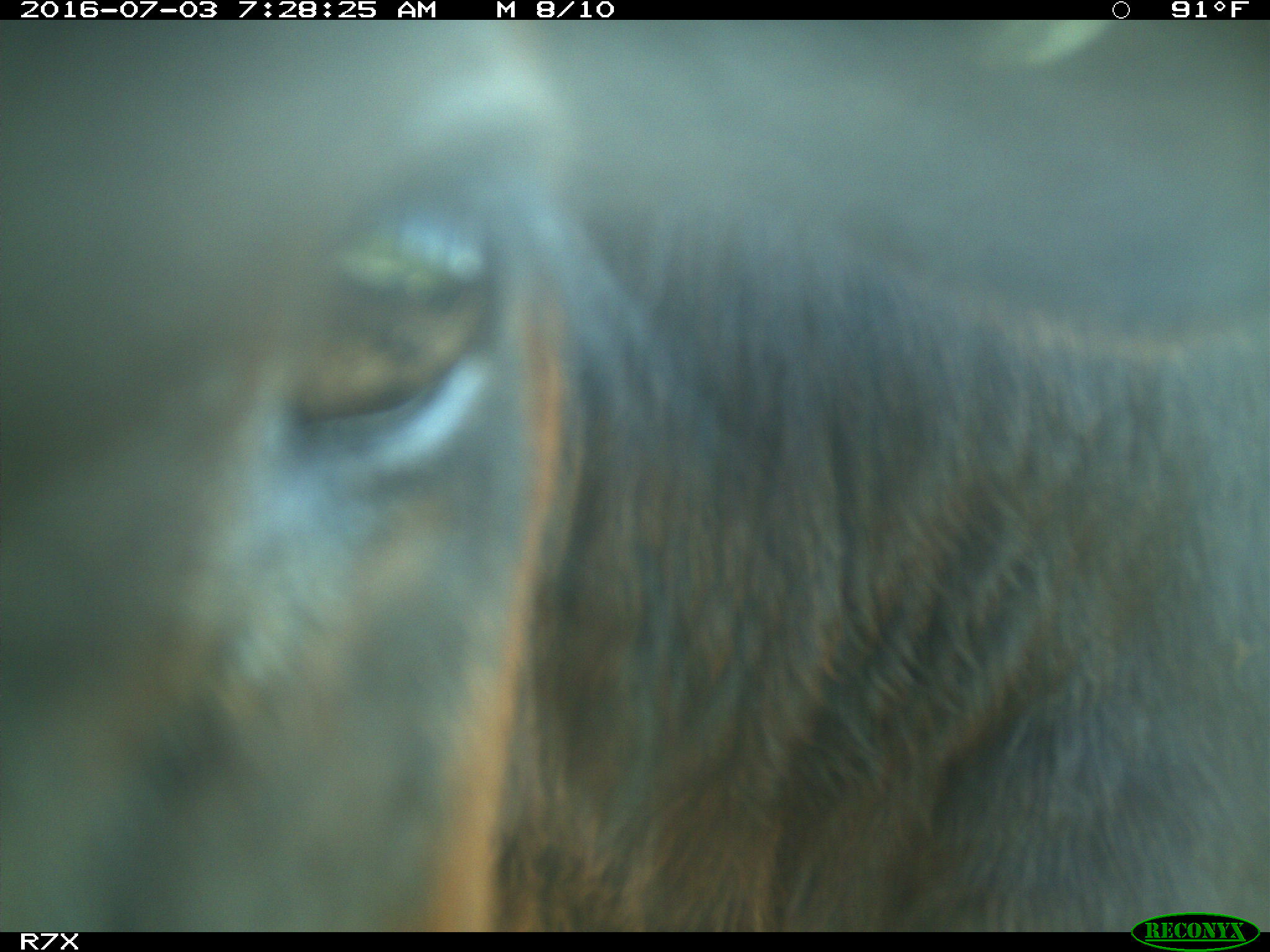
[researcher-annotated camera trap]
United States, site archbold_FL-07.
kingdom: Animalia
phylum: Chordata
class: Mammalia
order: Artiodactyla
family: Bovidae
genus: Bos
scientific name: Bos taurus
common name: domestic cow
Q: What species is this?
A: Bos taurus (domestic cow).